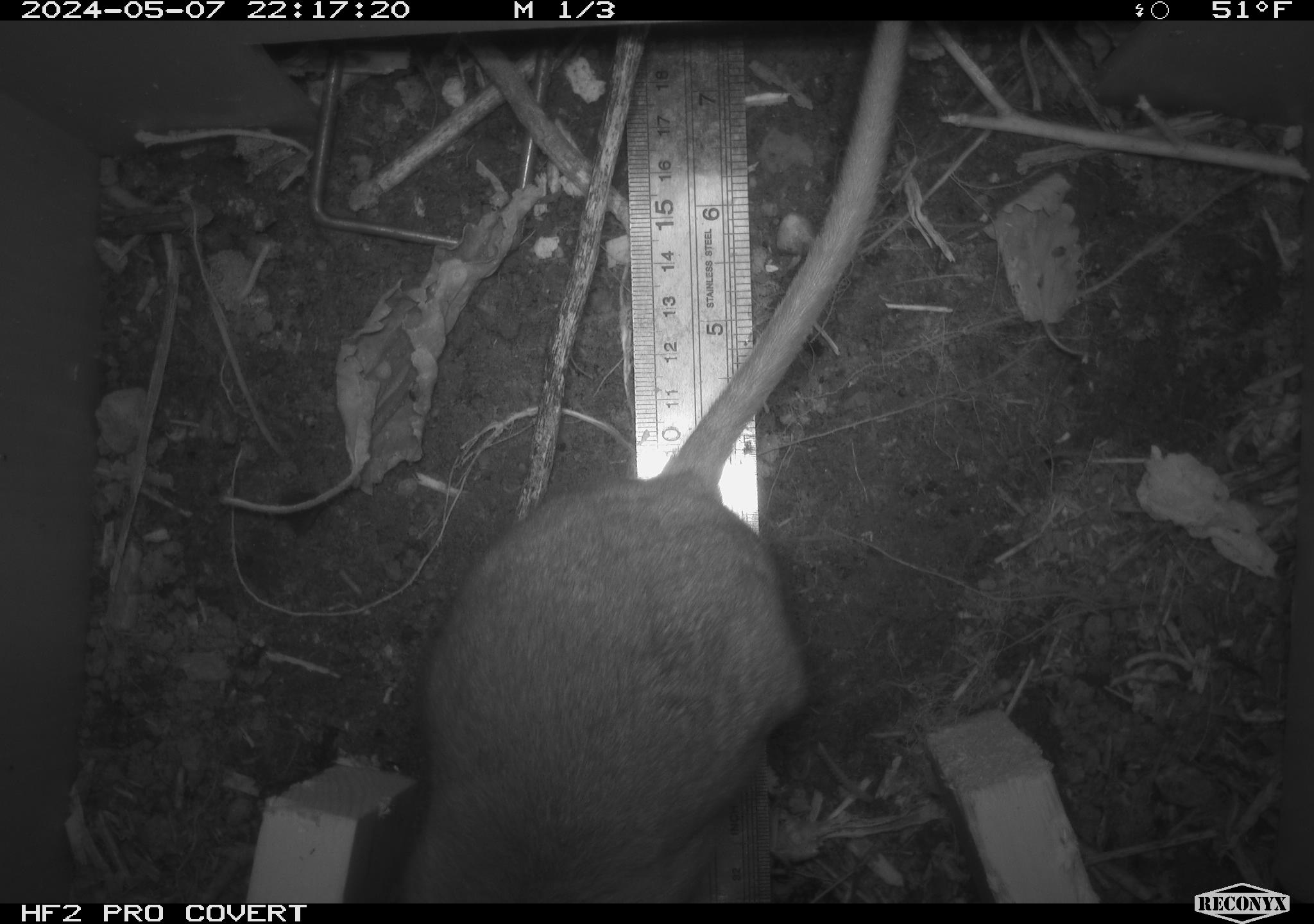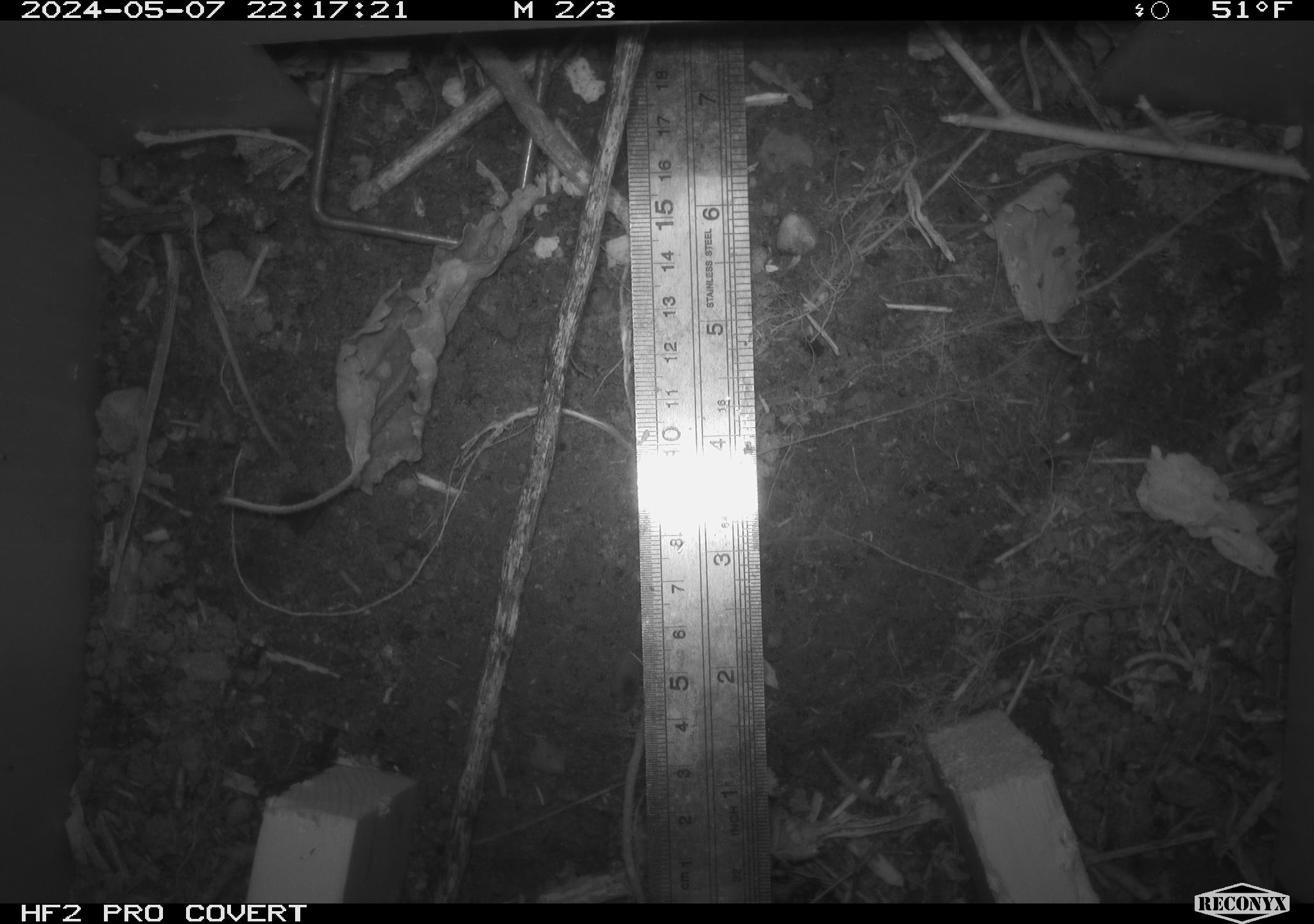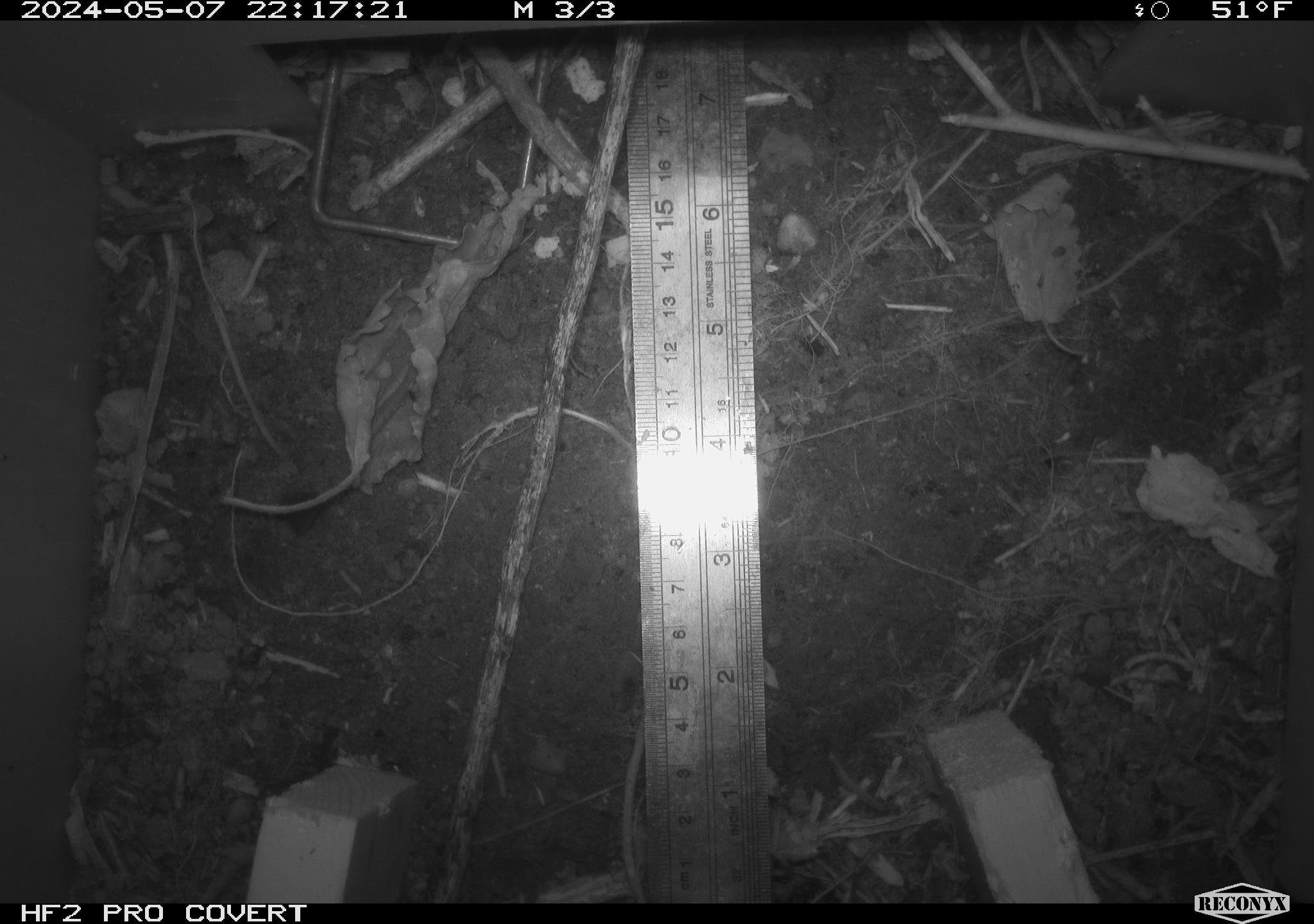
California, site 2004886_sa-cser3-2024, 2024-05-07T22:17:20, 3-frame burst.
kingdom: Animalia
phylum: Chordata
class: Mammalia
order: Rodentia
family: Muridae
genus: Rattus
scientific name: Rattus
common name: rat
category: rattus species